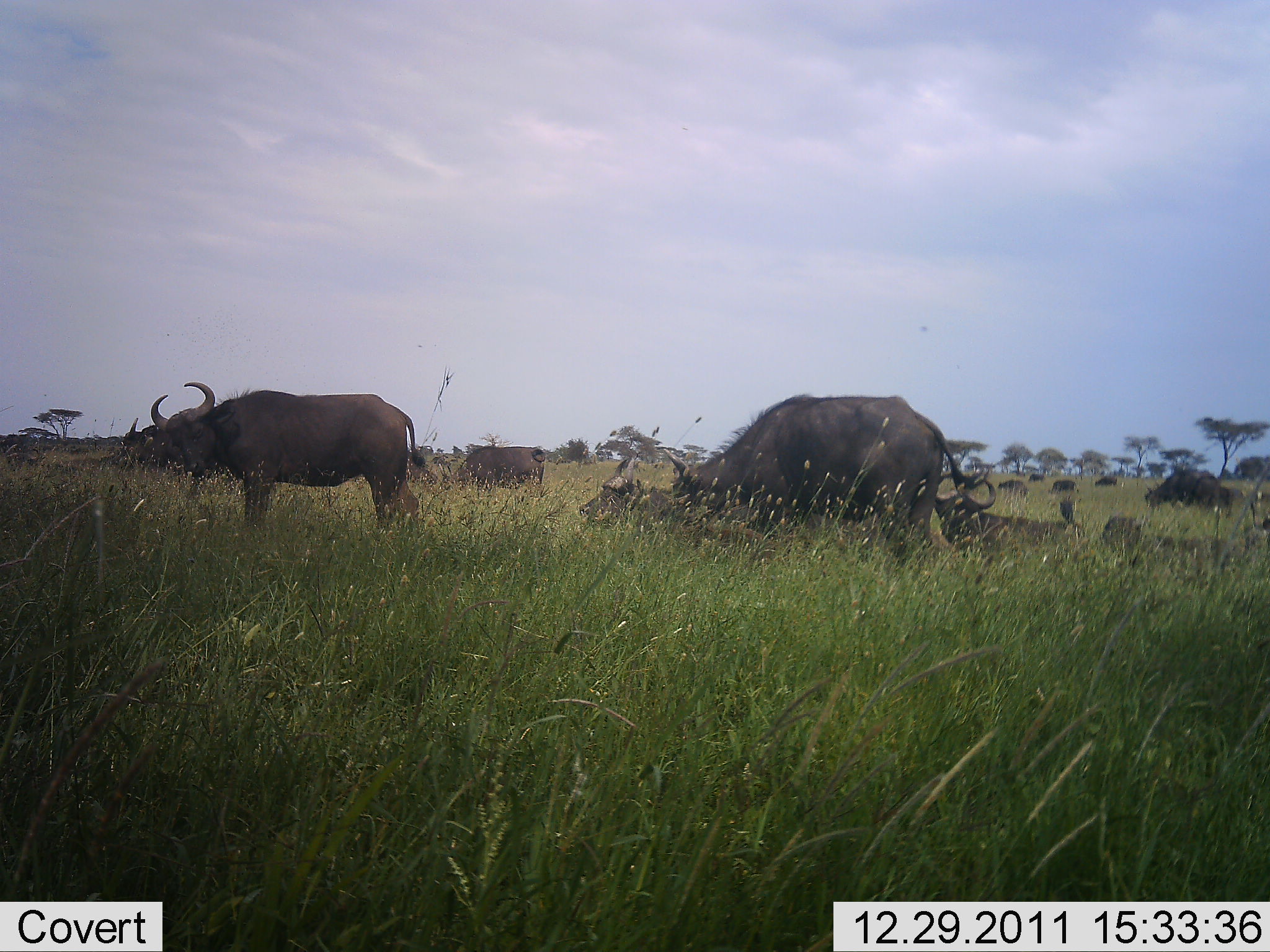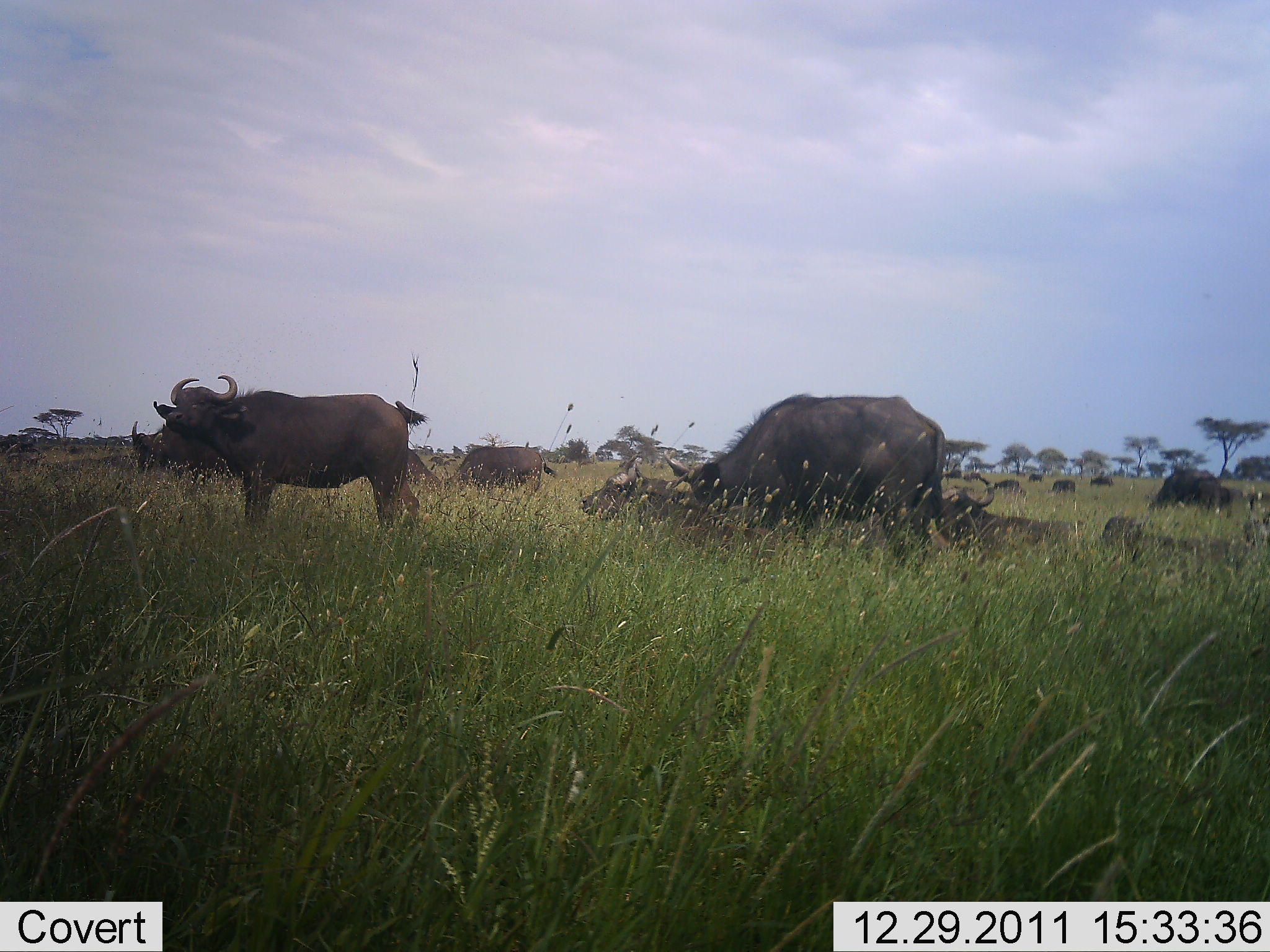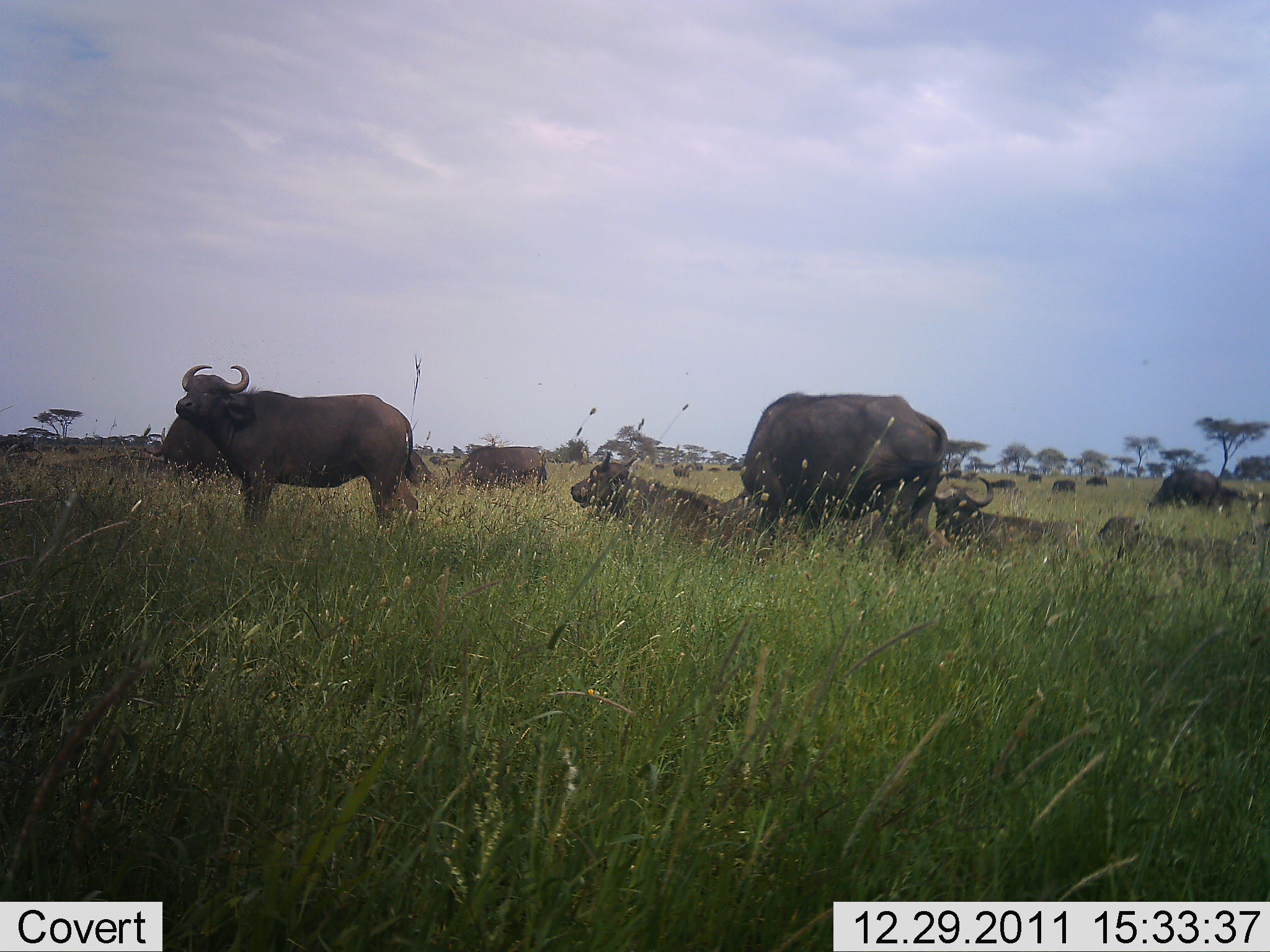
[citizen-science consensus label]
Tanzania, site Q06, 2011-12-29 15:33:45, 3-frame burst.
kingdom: Animalia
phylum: Chordata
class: Mammalia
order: Artiodactyla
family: Bovidae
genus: Syncerus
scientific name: Syncerus caffer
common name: cape buffalo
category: buffalo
Buffalo (cape buffalo) (Syncerus caffer), count 11-50. Behavior (volunteer vote fractions): standing 58%, resting 75%, moving 8%, interacting 0%. Young present (vote fraction): 0%. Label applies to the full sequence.